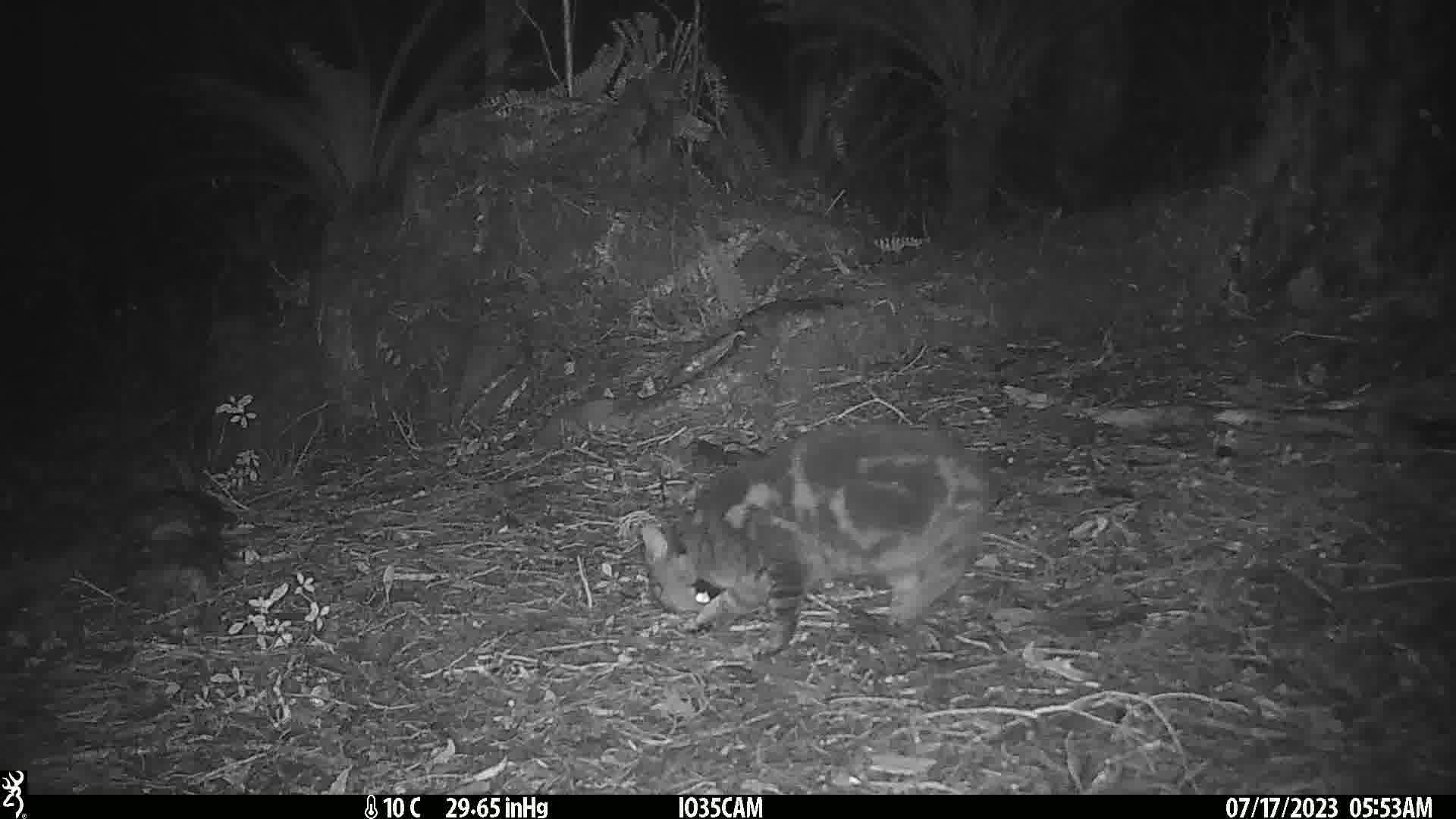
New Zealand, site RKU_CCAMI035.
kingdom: Animalia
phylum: Chordata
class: Mammalia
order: Carnivora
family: Felidae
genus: Felis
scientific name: Felis catus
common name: domestic cat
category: cat